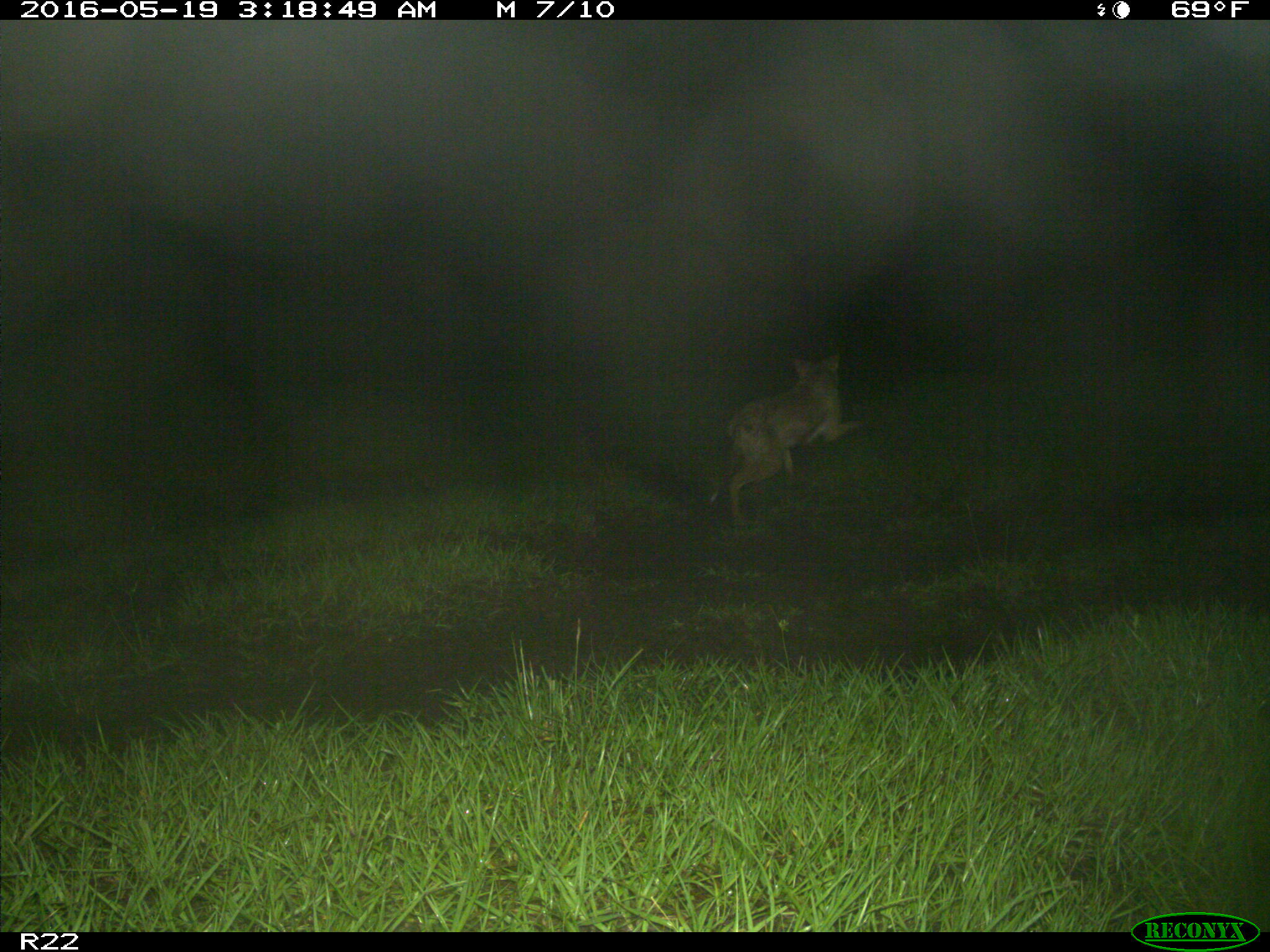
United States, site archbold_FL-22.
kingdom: Animalia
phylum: Chordata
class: Mammalia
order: Carnivora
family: Canidae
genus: Canis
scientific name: Canis latrans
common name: coyote